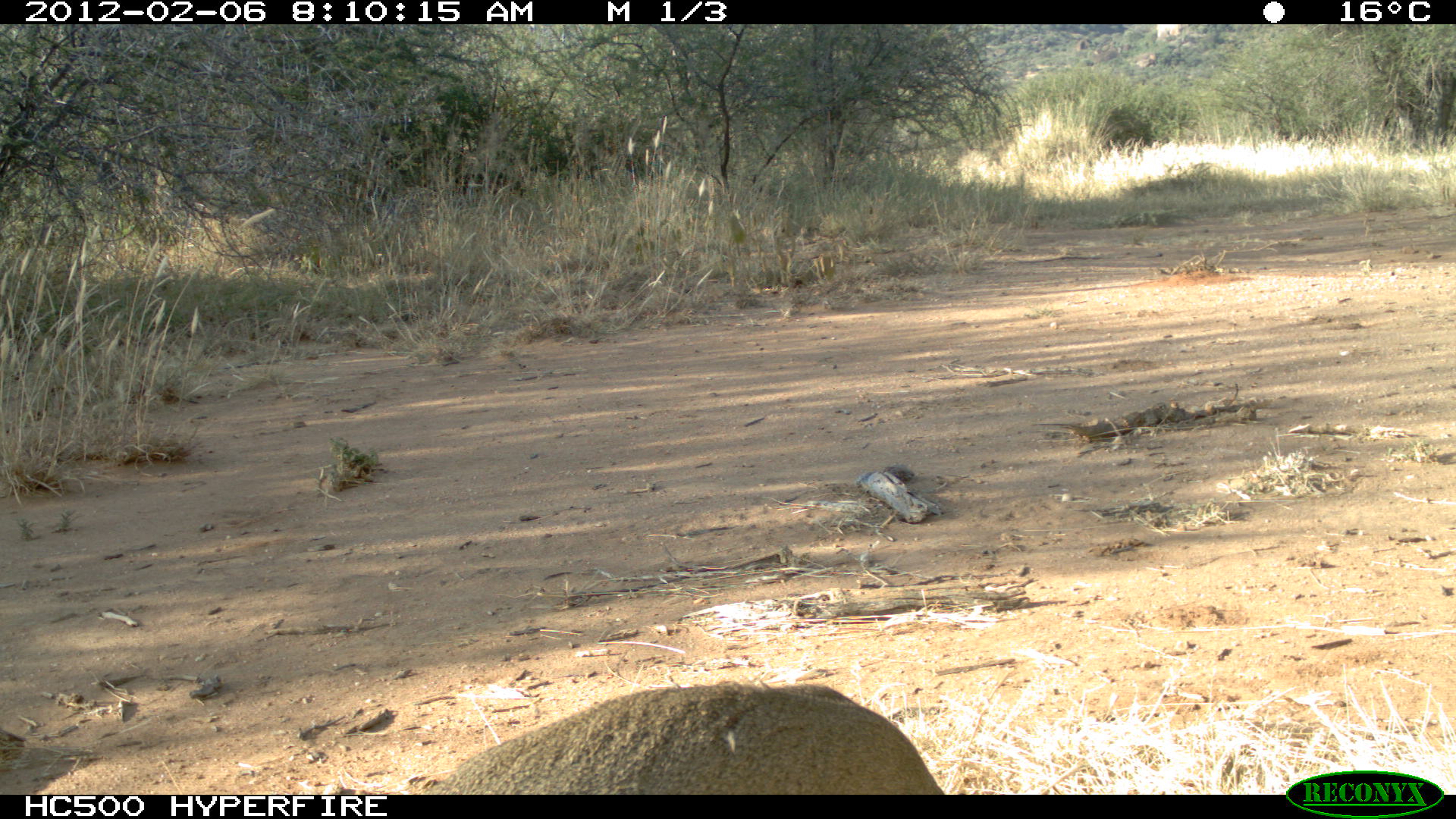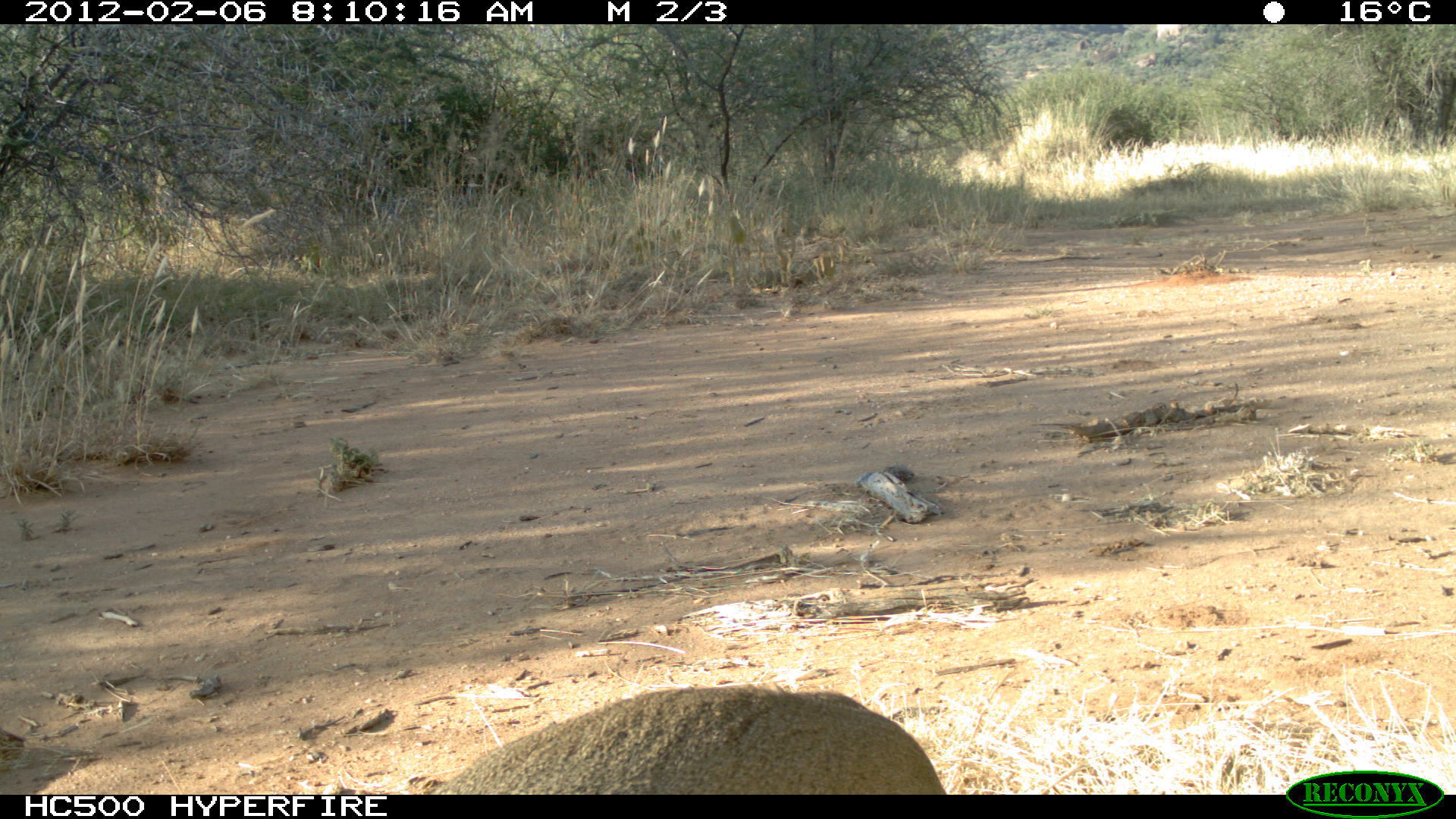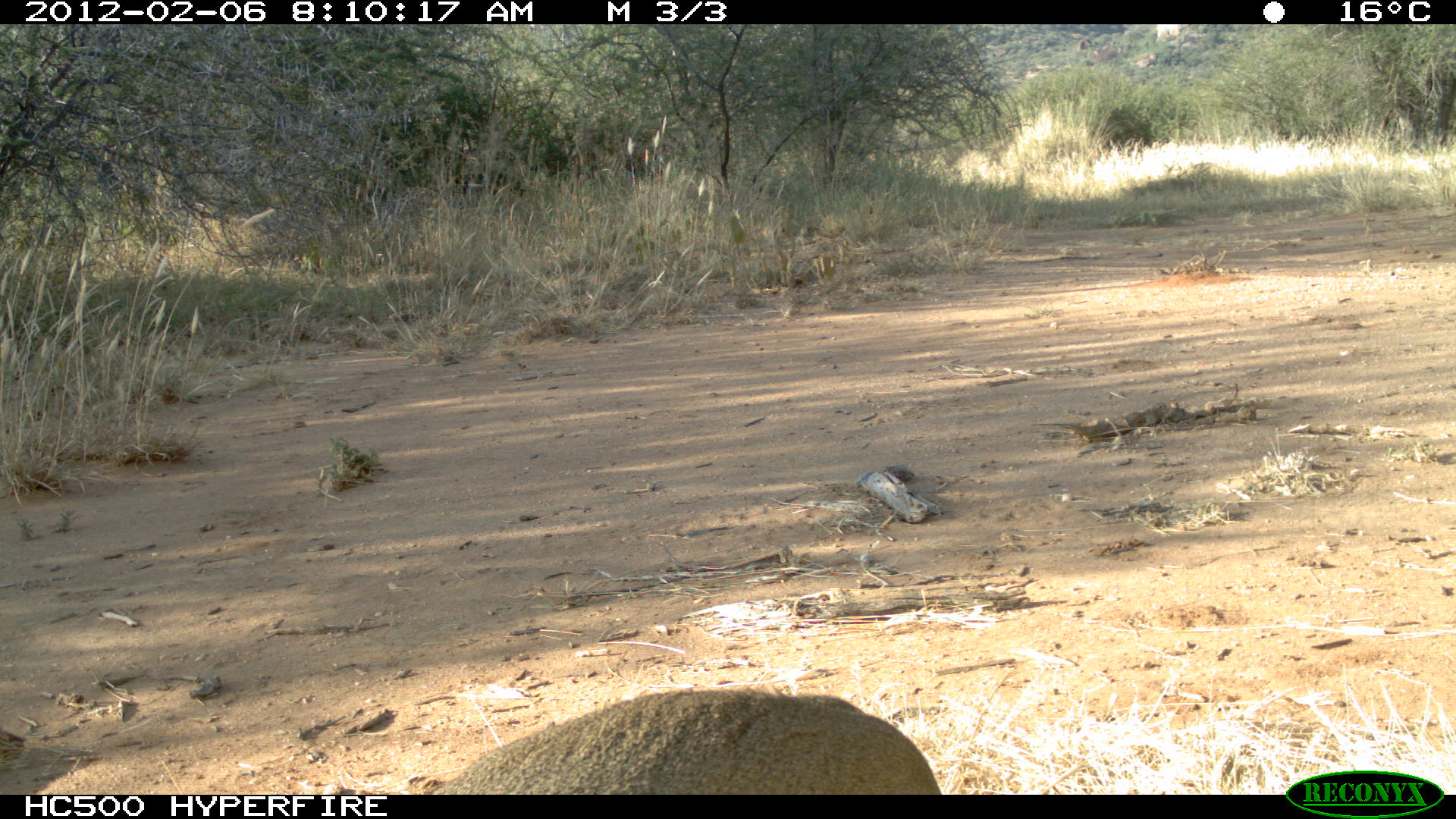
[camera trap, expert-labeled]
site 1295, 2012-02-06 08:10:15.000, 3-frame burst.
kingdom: Animalia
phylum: Chordata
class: Mammalia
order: Artiodactyla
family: Bovidae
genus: Madoqua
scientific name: Madoqua guentheri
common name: günther's dik-dik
Madoqua guentheri (günther's dik-dik), count 1.